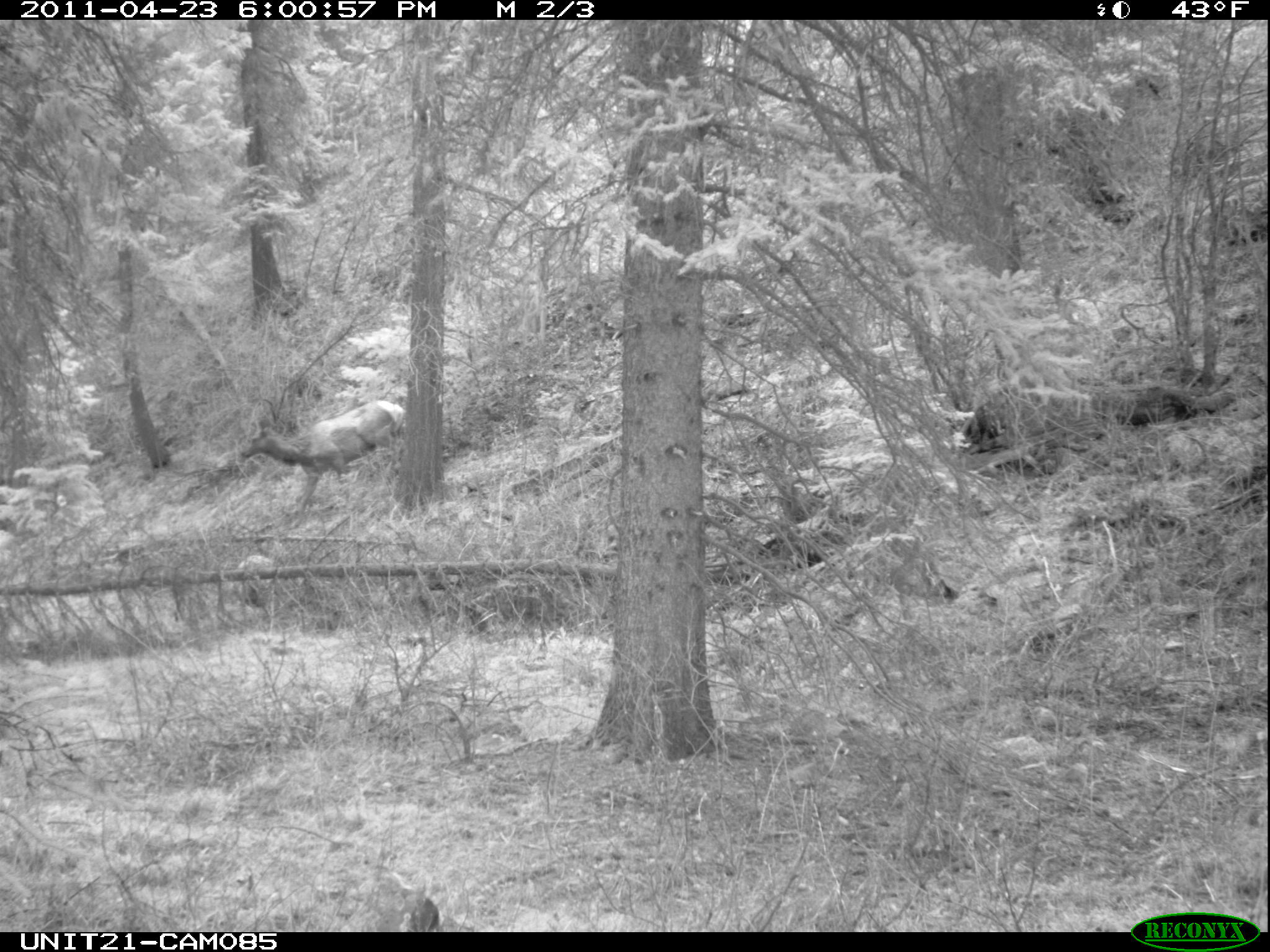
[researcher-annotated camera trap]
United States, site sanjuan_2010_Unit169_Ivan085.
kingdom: Animalia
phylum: Chordata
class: Mammalia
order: Artiodactyla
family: Cervidae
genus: Cervus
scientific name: Cervus elaphus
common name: red deer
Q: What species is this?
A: Cervus elaphus (red deer).